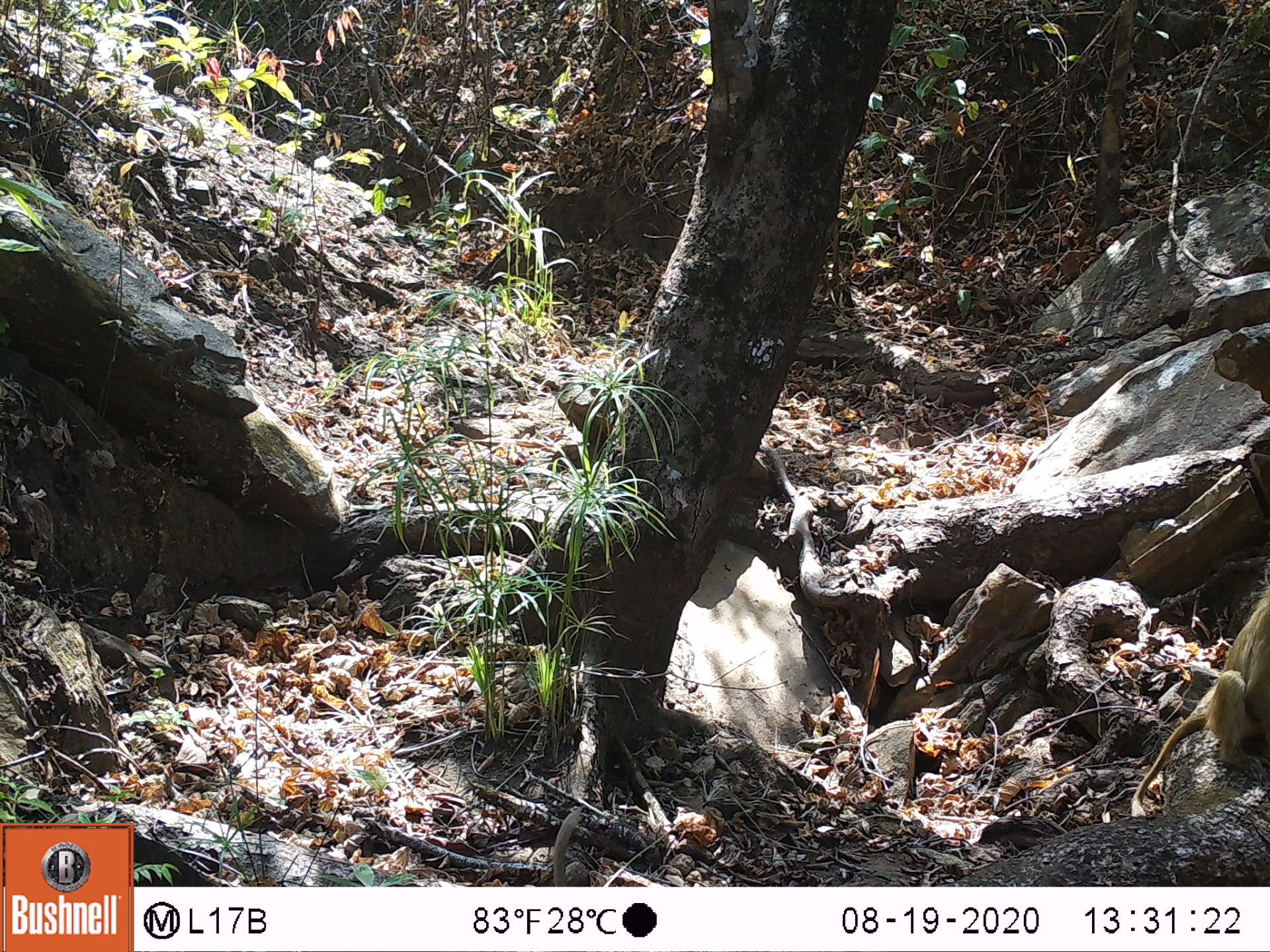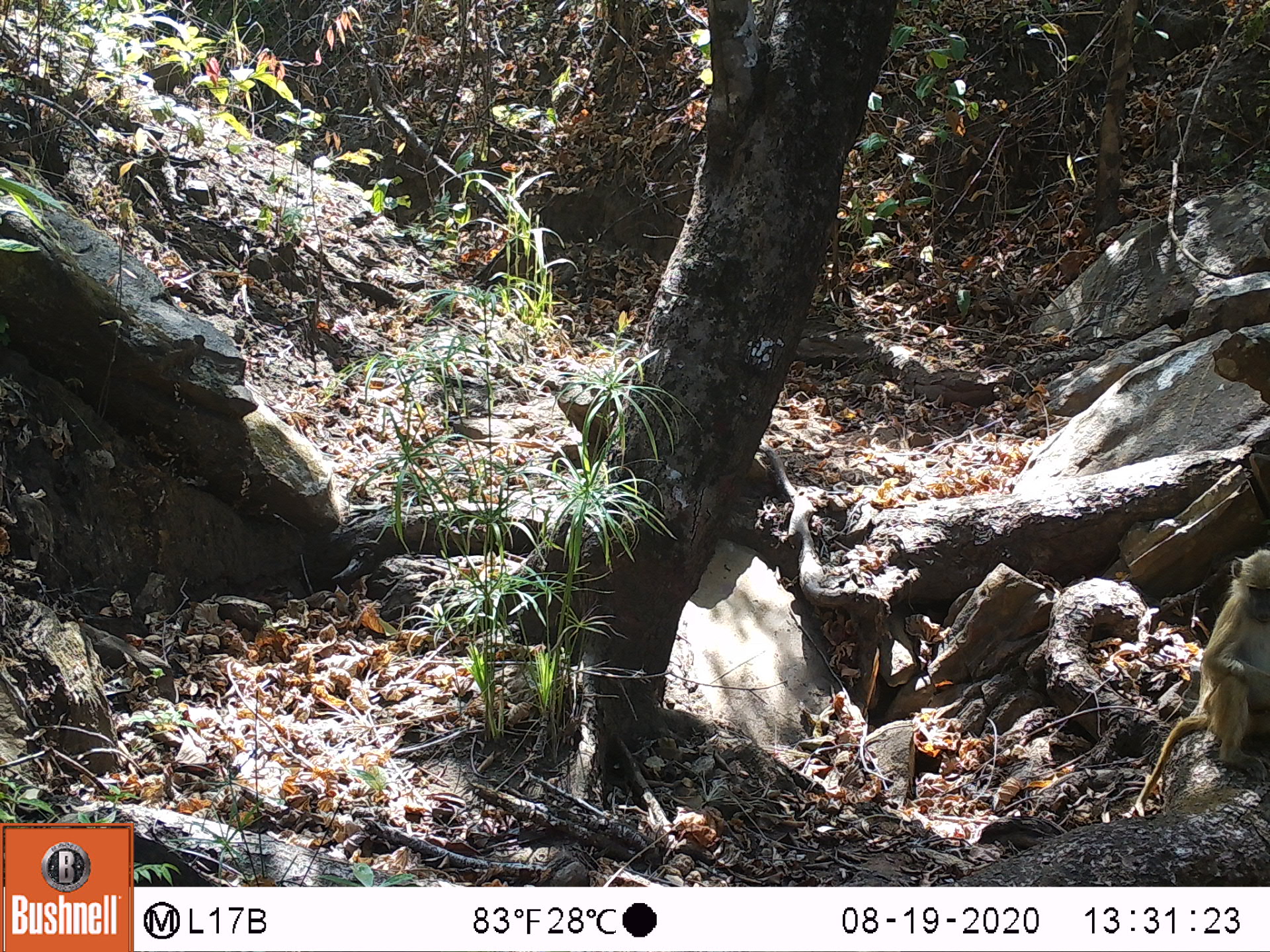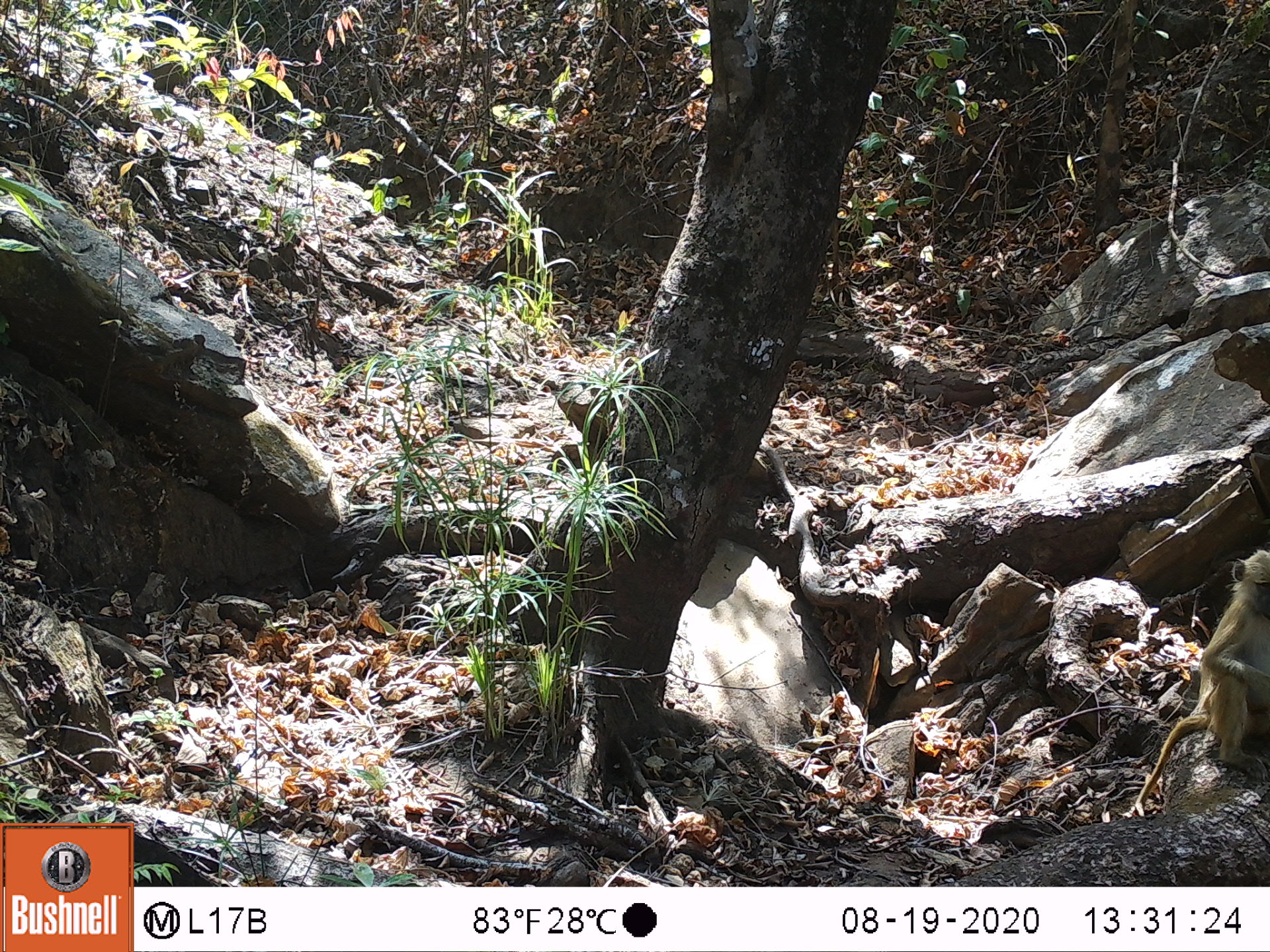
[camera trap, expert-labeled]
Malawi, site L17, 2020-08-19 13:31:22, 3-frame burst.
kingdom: Animalia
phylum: Chordata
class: Mammalia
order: Primates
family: Cercopithecidae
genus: Papio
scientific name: Papio cynocephalus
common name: yellow baboon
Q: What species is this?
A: Yellow baboon (Papio cynocephalus).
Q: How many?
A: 1.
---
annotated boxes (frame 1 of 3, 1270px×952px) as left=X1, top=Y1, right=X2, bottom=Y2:
yellow baboon: left=1142, top=592, right=1262, bottom=814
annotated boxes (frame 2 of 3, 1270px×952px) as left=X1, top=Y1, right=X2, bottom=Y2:
yellow baboon: left=1143, top=557, right=1262, bottom=801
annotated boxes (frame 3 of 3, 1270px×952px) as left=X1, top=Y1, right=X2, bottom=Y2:
yellow baboon: left=1130, top=543, right=1262, bottom=821